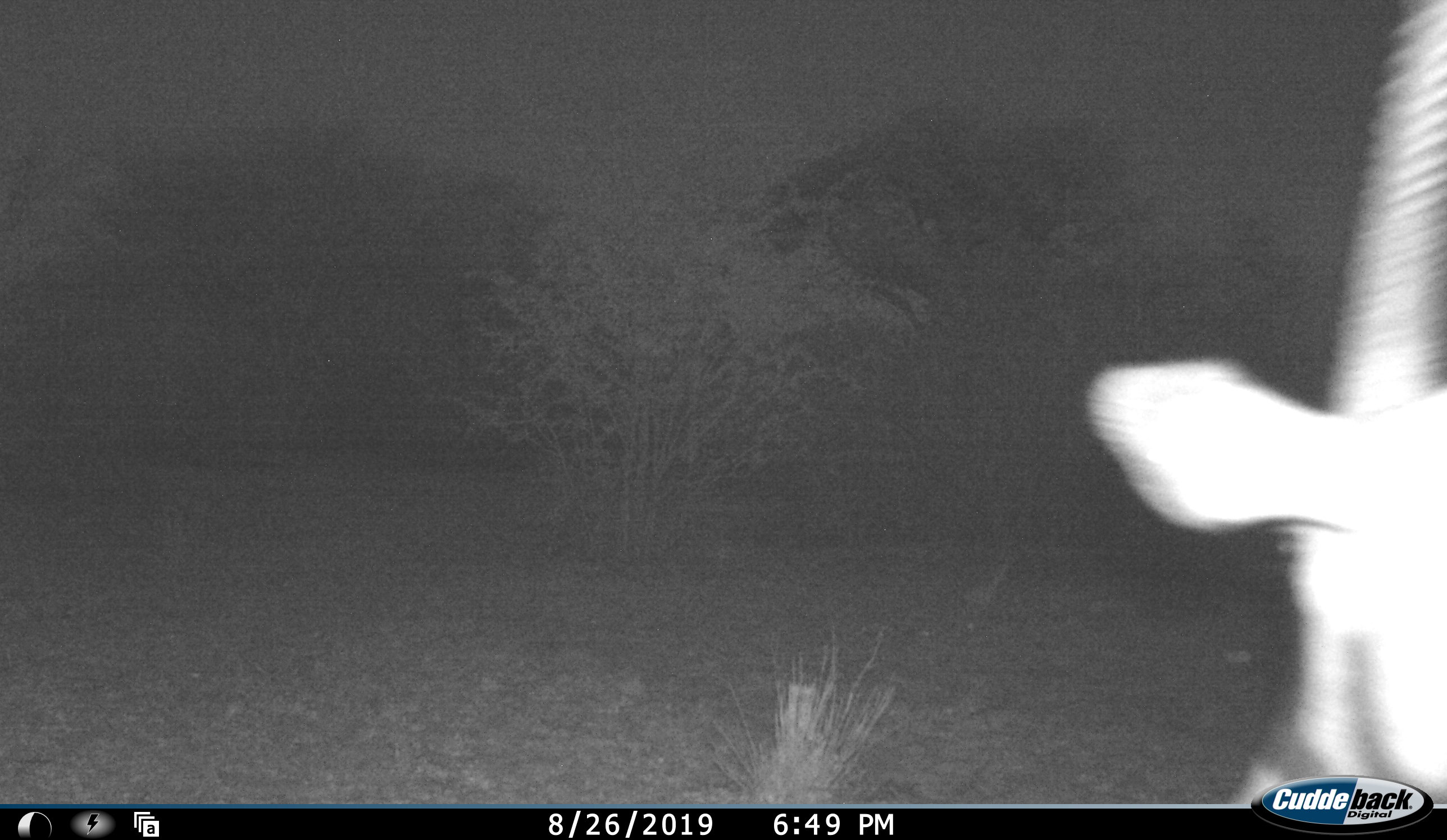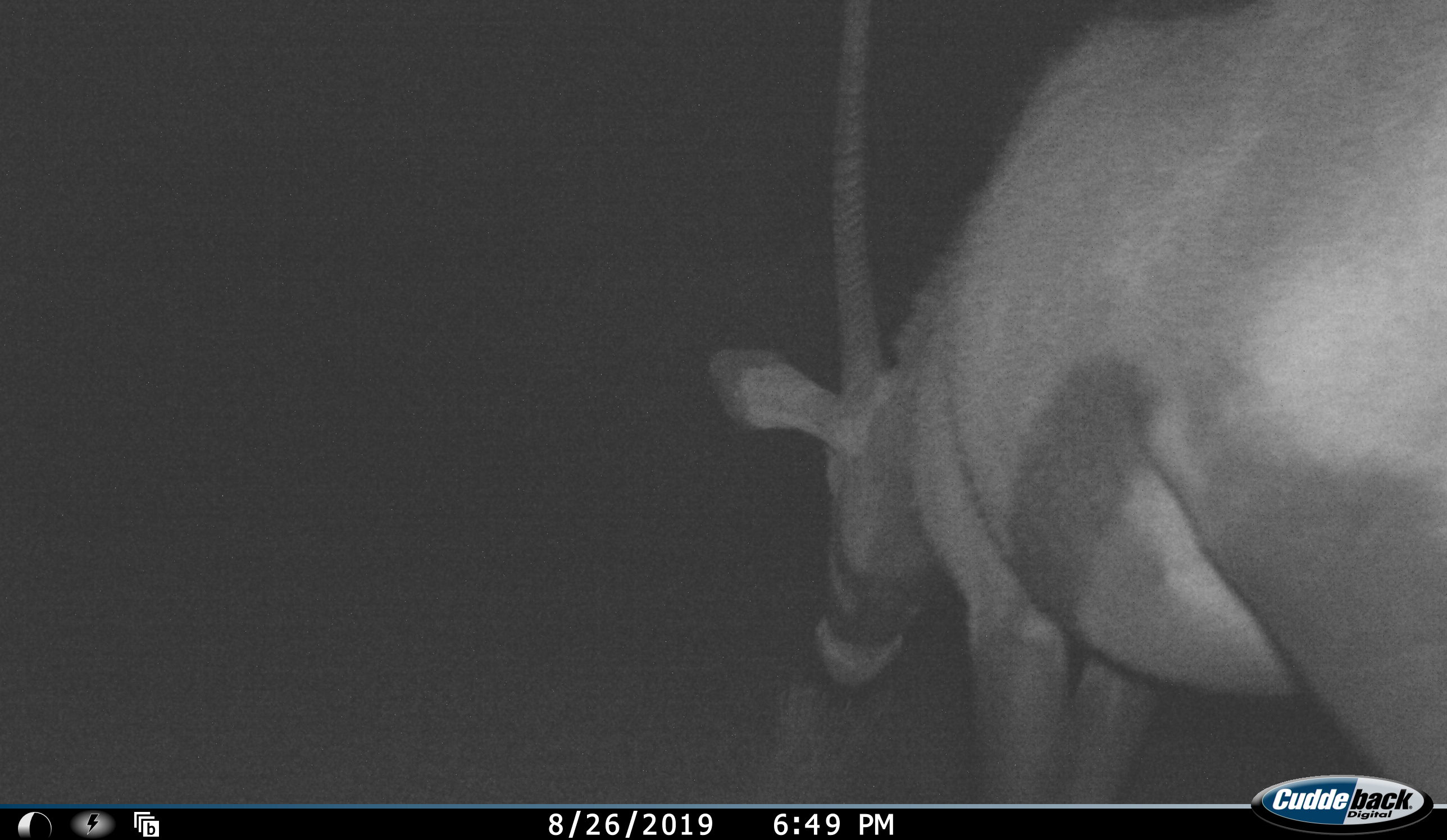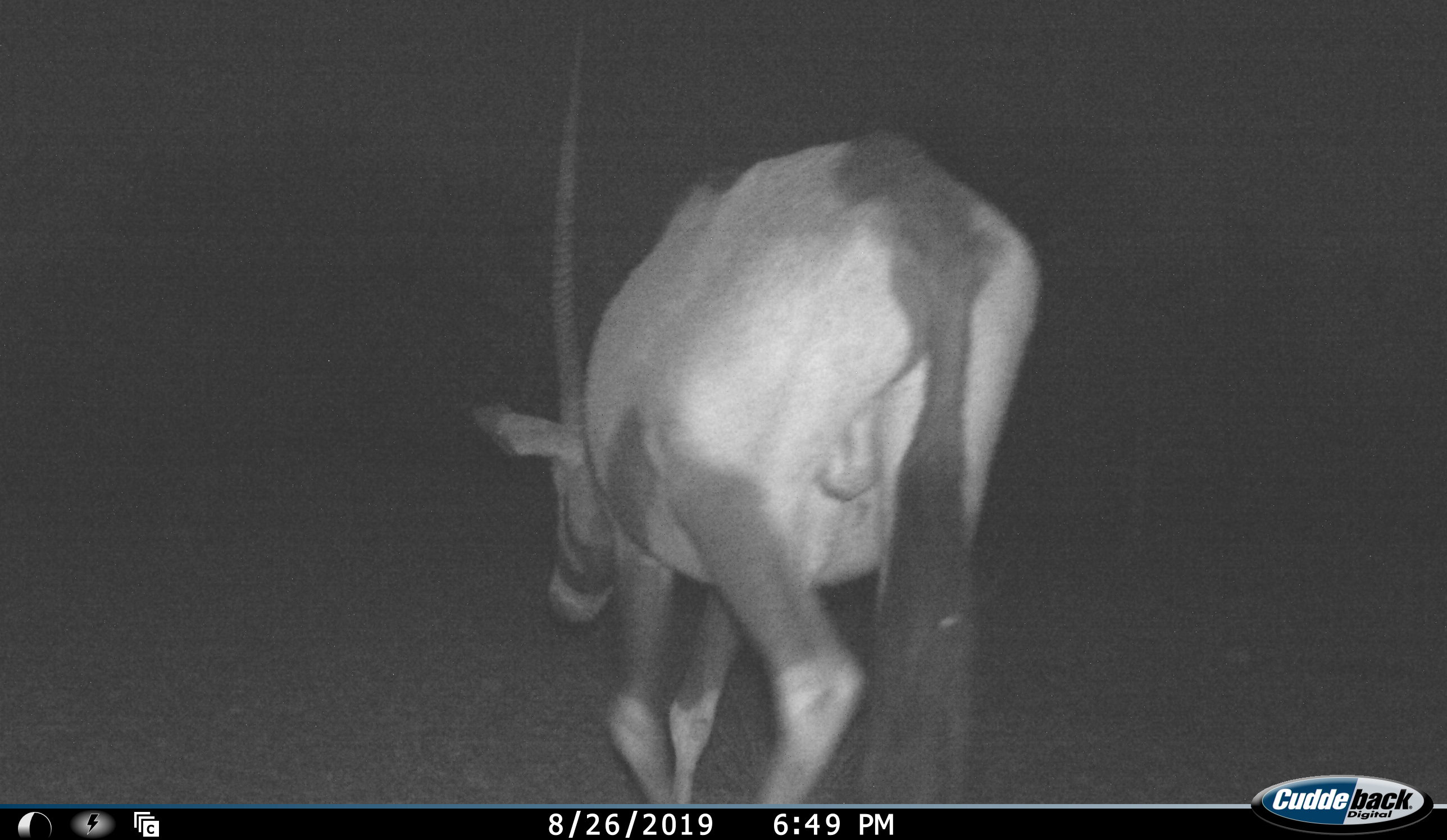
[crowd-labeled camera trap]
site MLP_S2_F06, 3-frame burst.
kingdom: Animalia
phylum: Chordata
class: Mammalia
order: Artiodactyla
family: Bovidae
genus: Oryx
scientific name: Oryx gazella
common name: gemsbok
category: oryx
Oryx (gemsbok) (Oryx gazella), count 1. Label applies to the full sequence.